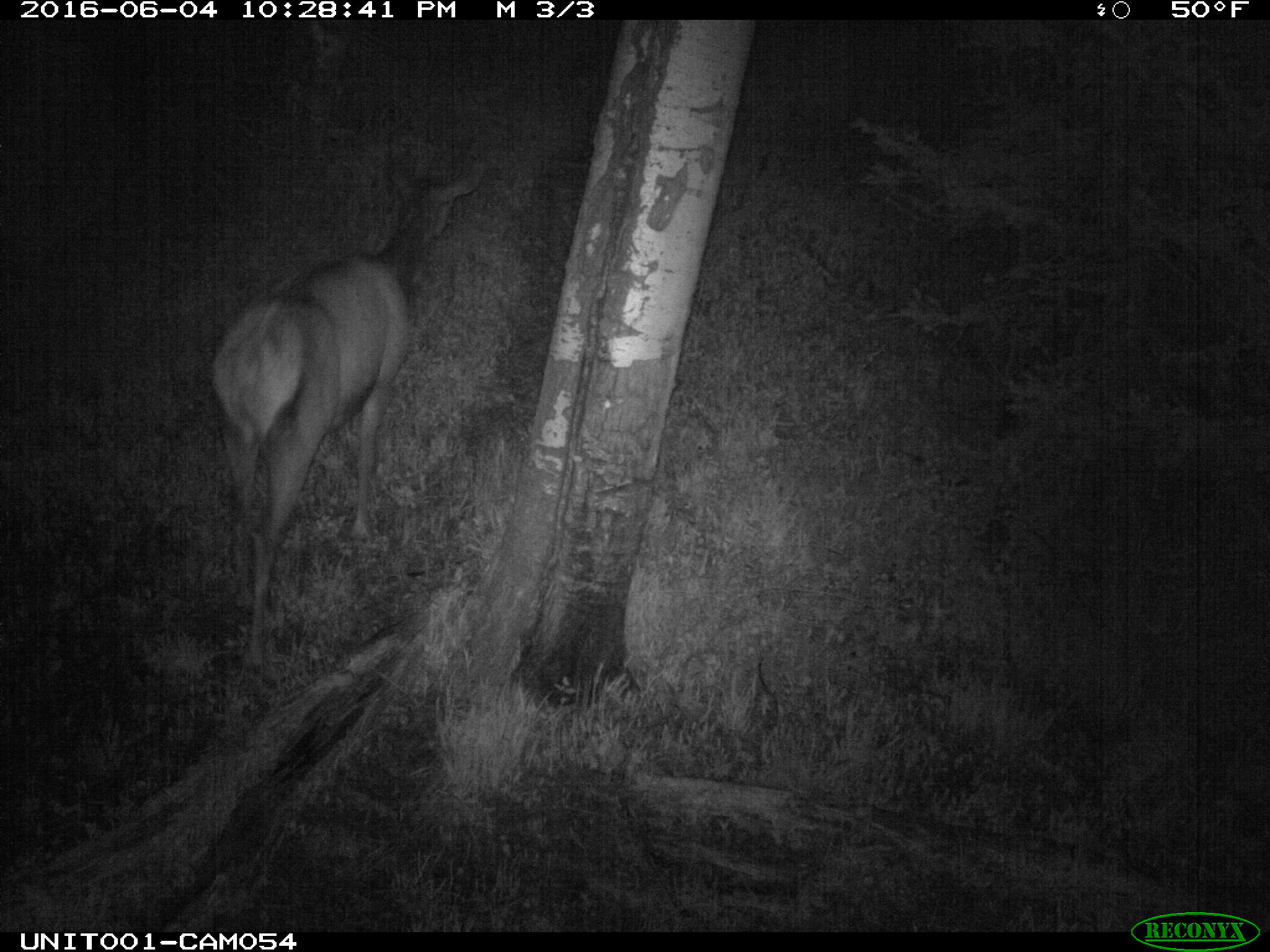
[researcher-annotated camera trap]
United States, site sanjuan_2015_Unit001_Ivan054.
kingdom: Animalia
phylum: Chordata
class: Mammalia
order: Artiodactyla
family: Cervidae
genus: Cervus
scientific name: Cervus elaphus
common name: red deer